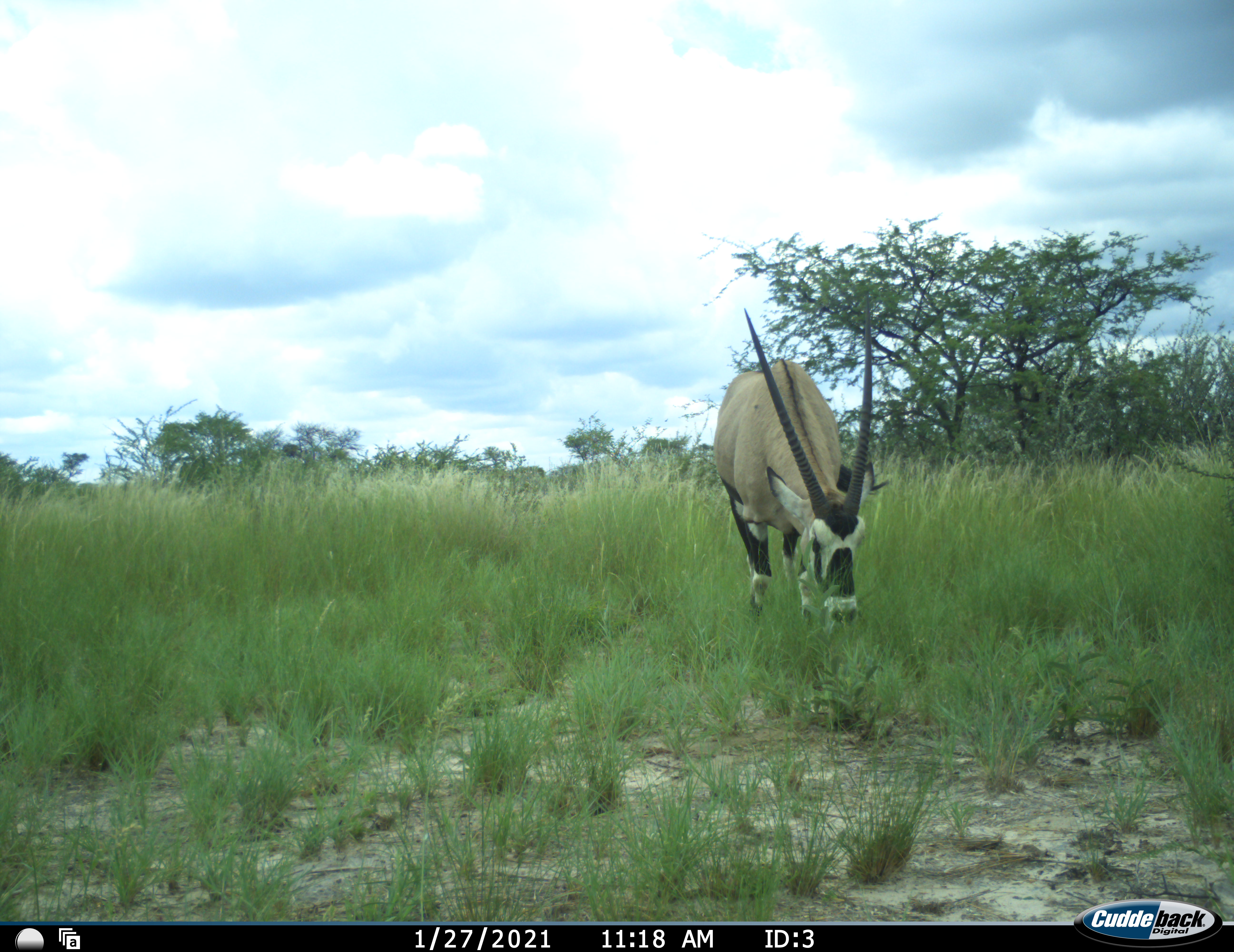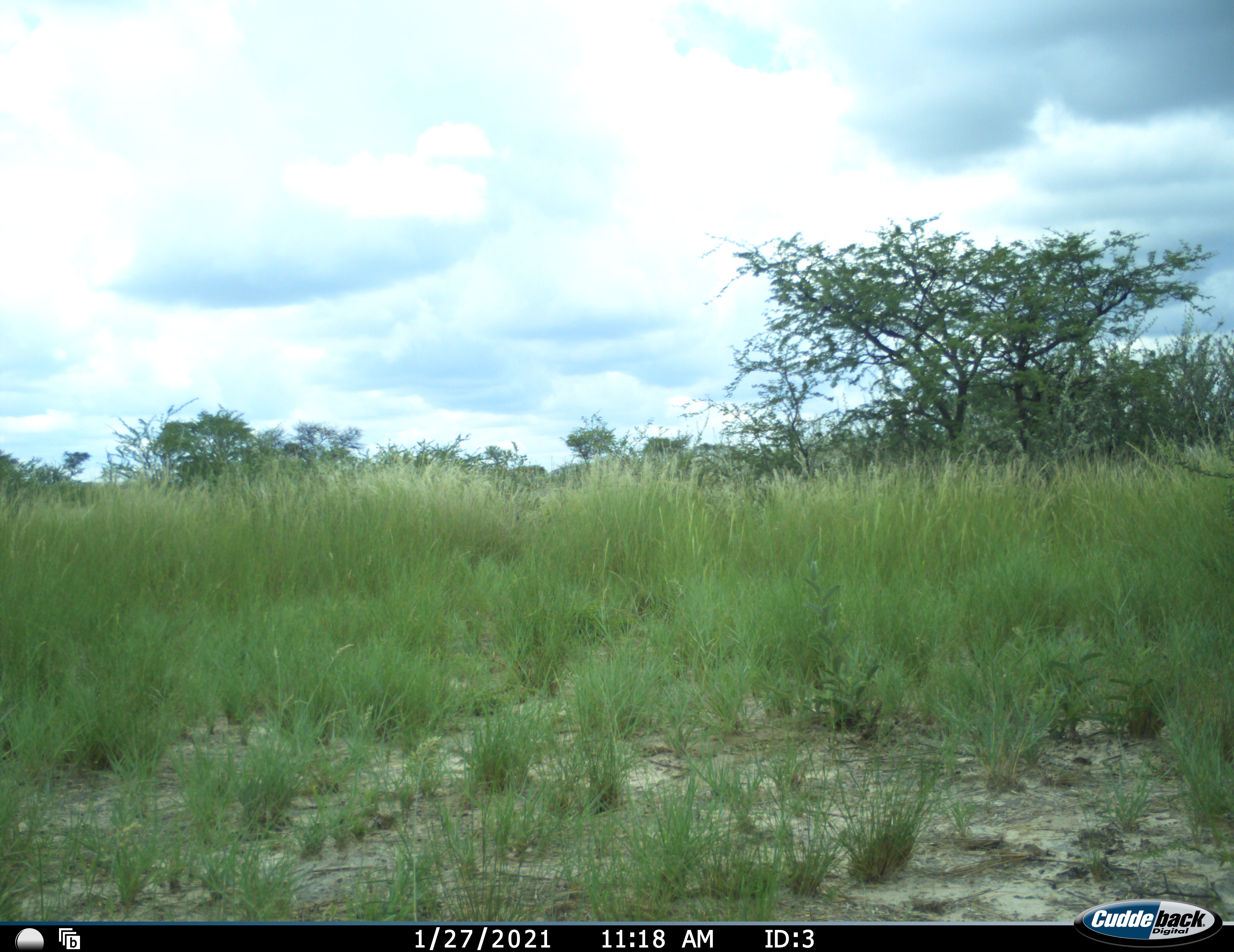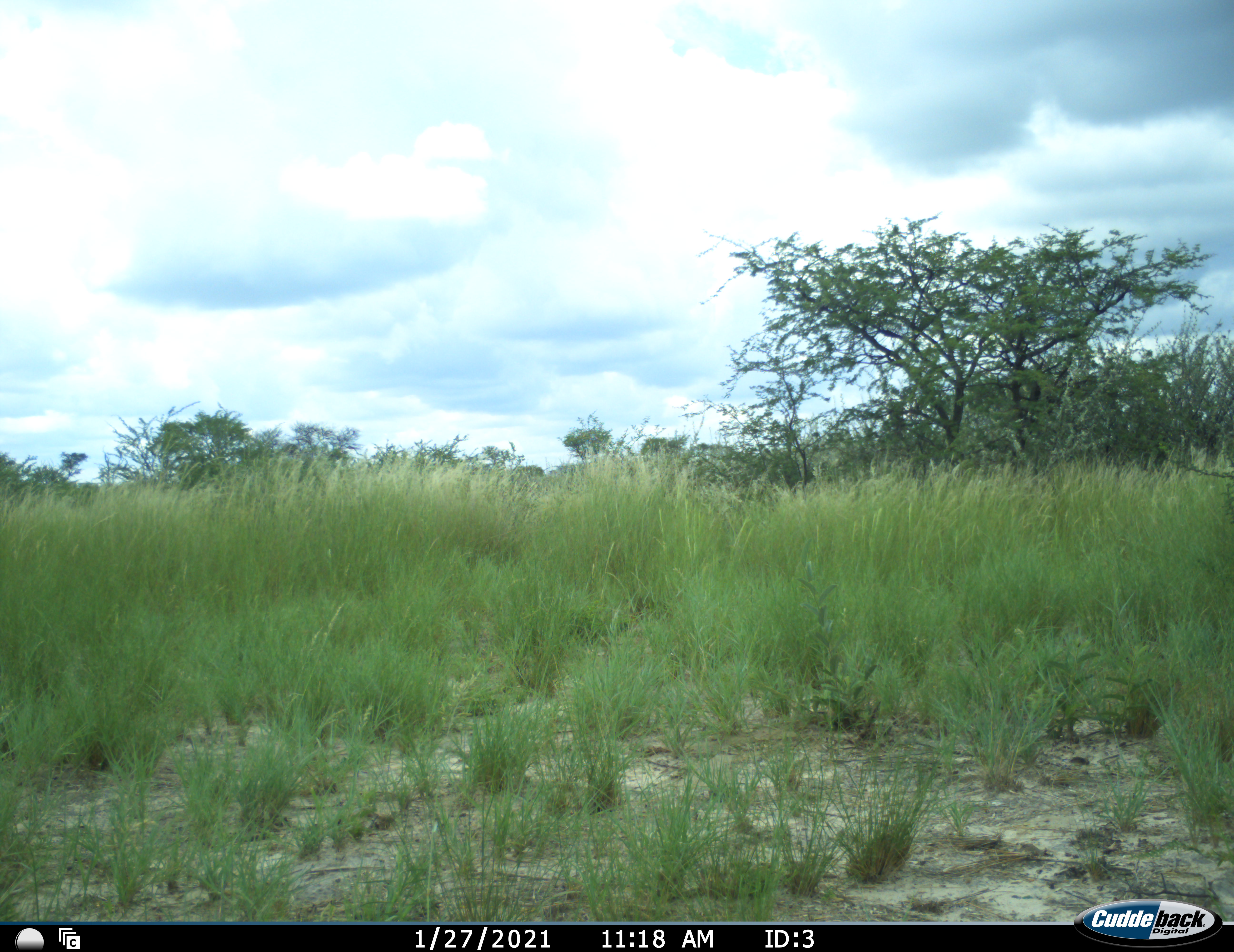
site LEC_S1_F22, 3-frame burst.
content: unidentified animal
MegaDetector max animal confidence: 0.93